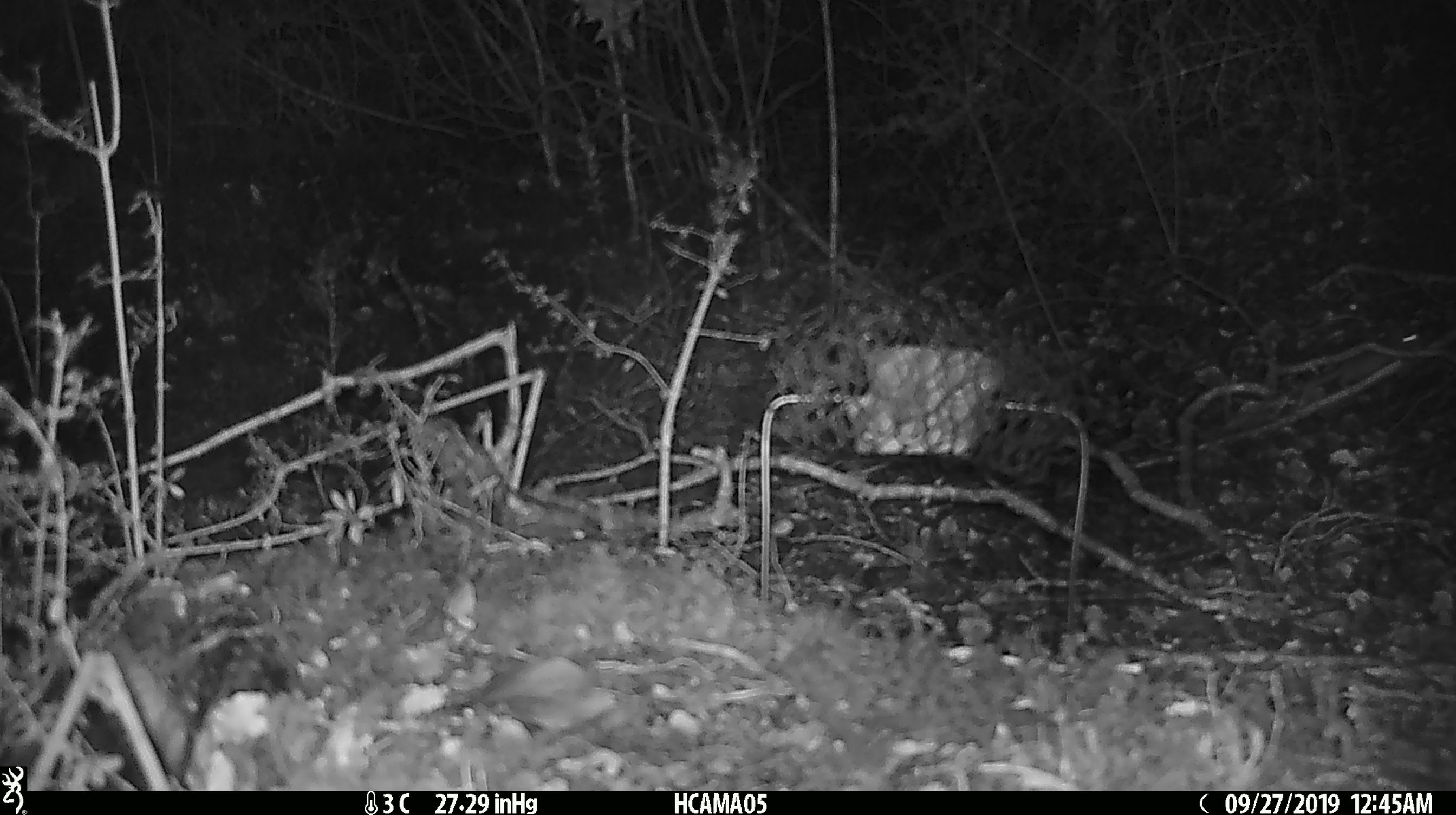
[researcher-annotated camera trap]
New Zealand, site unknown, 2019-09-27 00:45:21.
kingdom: Animalia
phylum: Chordata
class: Mammalia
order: Rodentia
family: Muridae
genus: Mus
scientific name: Mus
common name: mouse